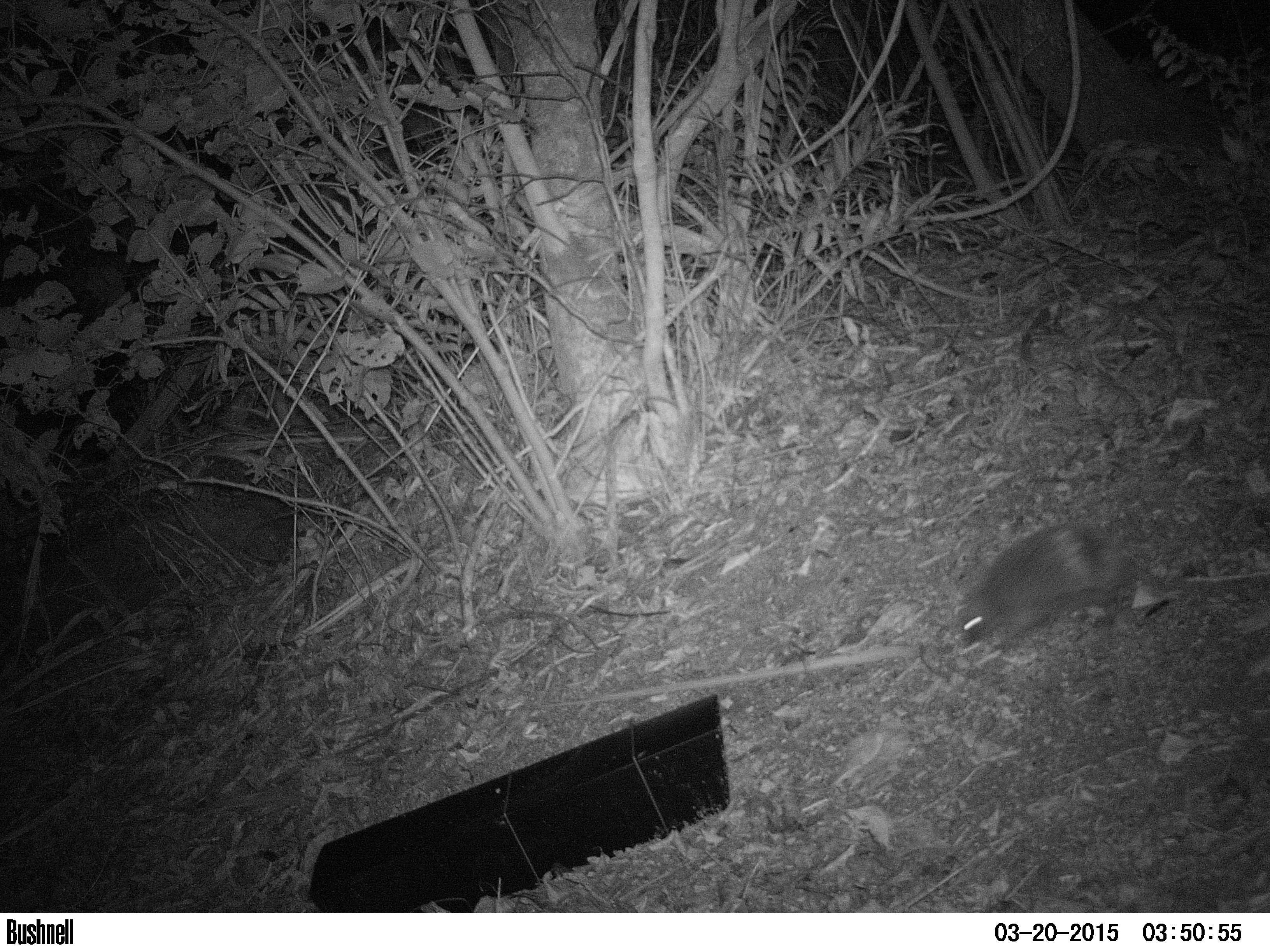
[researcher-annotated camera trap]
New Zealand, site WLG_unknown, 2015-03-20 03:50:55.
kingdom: Animalia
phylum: Chordata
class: Mammalia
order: Eulipotyphla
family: Erinaceidae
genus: Erinaceus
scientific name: Erinaceus europaeus europaeus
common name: european hedgehog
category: hedgehog